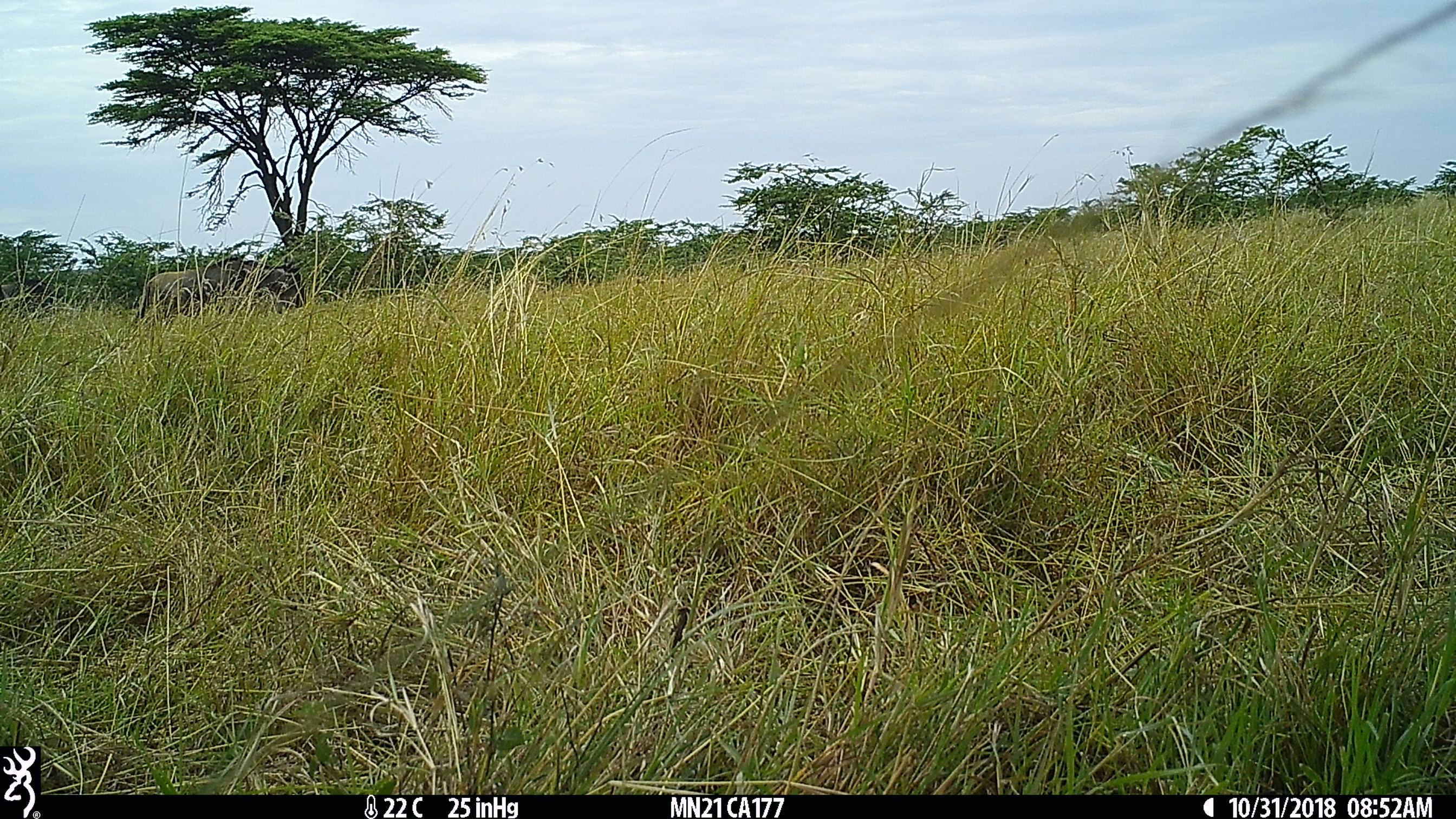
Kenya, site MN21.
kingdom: Animalia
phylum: Chordata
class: Mammalia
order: Artiodactyla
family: Bovidae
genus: Connochaetes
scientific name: Connochaetes taurinus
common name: blue wildebeest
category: wildebeest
Wildebeest (blue wildebeest) (Connochaetes taurinus).